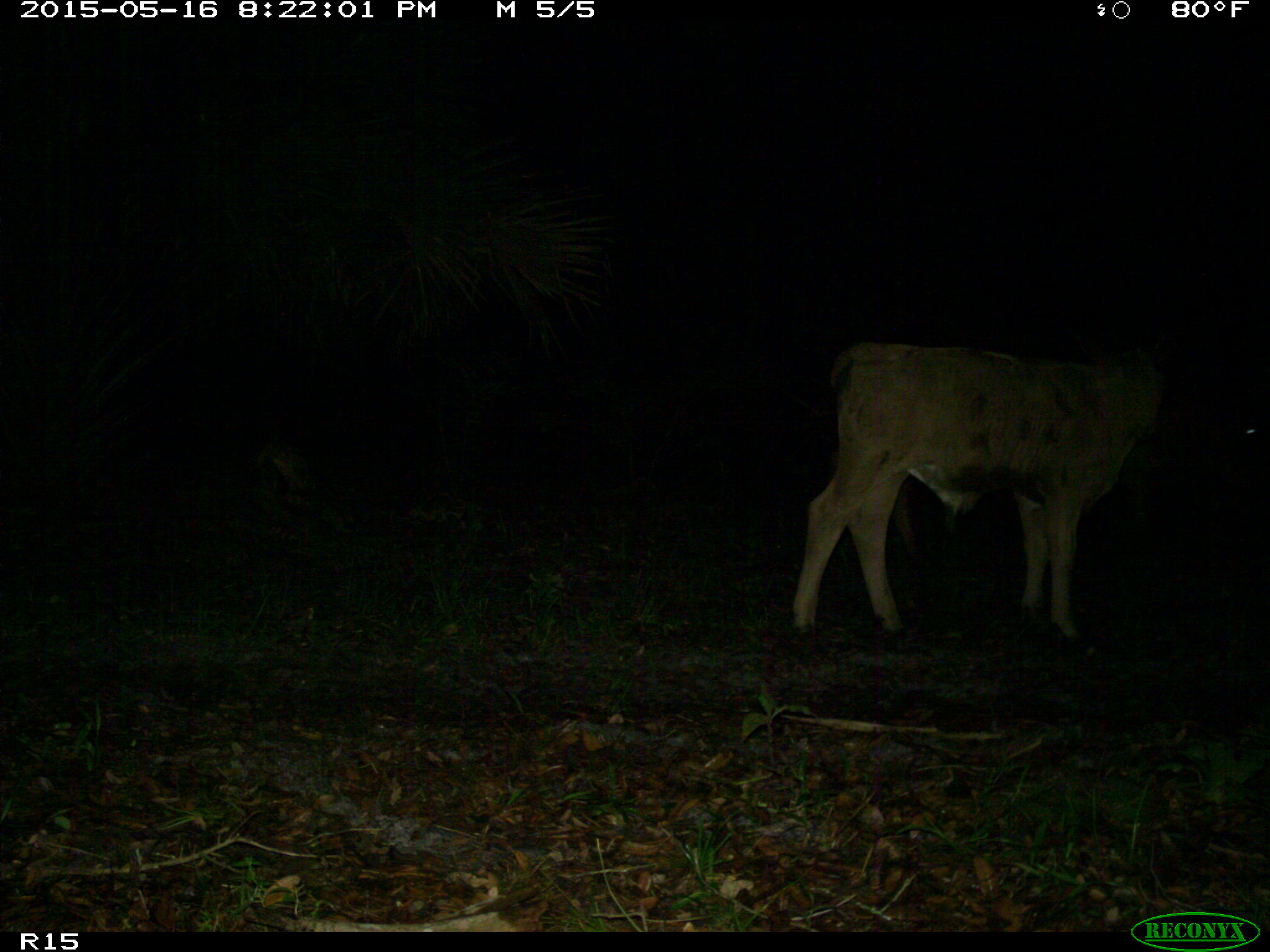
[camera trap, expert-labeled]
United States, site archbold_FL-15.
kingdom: Animalia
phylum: Chordata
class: Mammalia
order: Artiodactyla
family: Bovidae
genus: Bos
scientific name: Bos taurus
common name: domestic cow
Bos taurus (domestic cow).